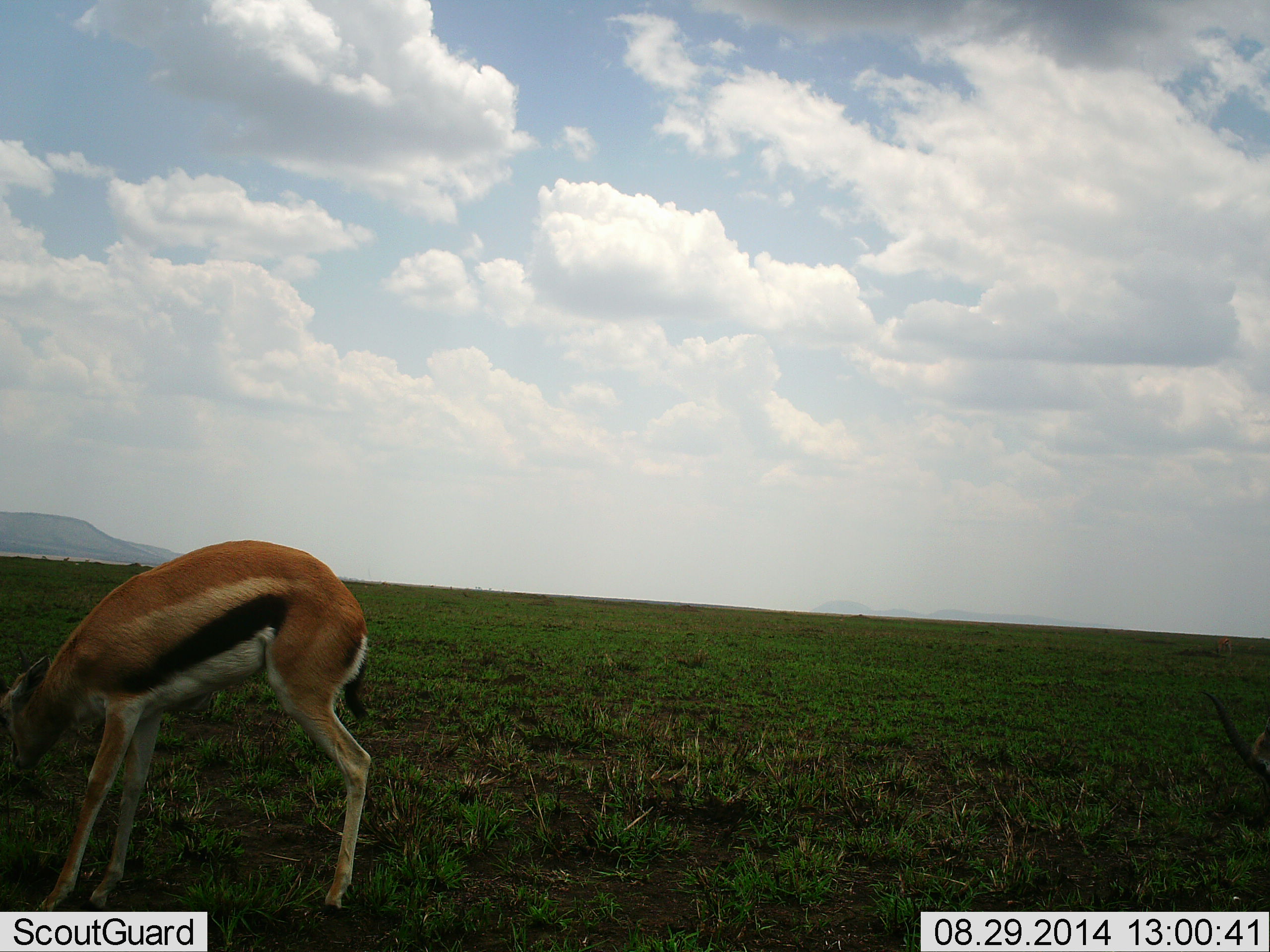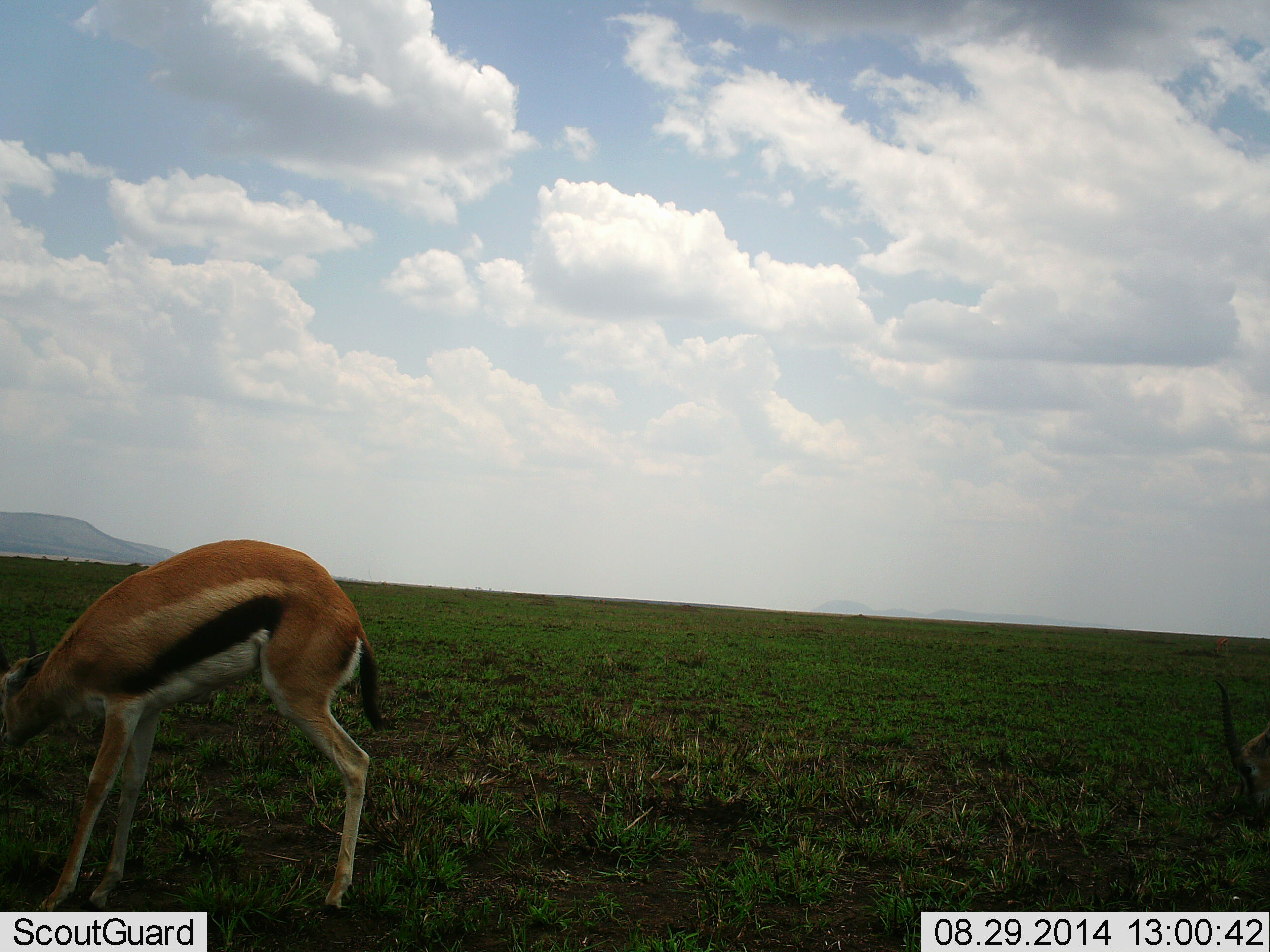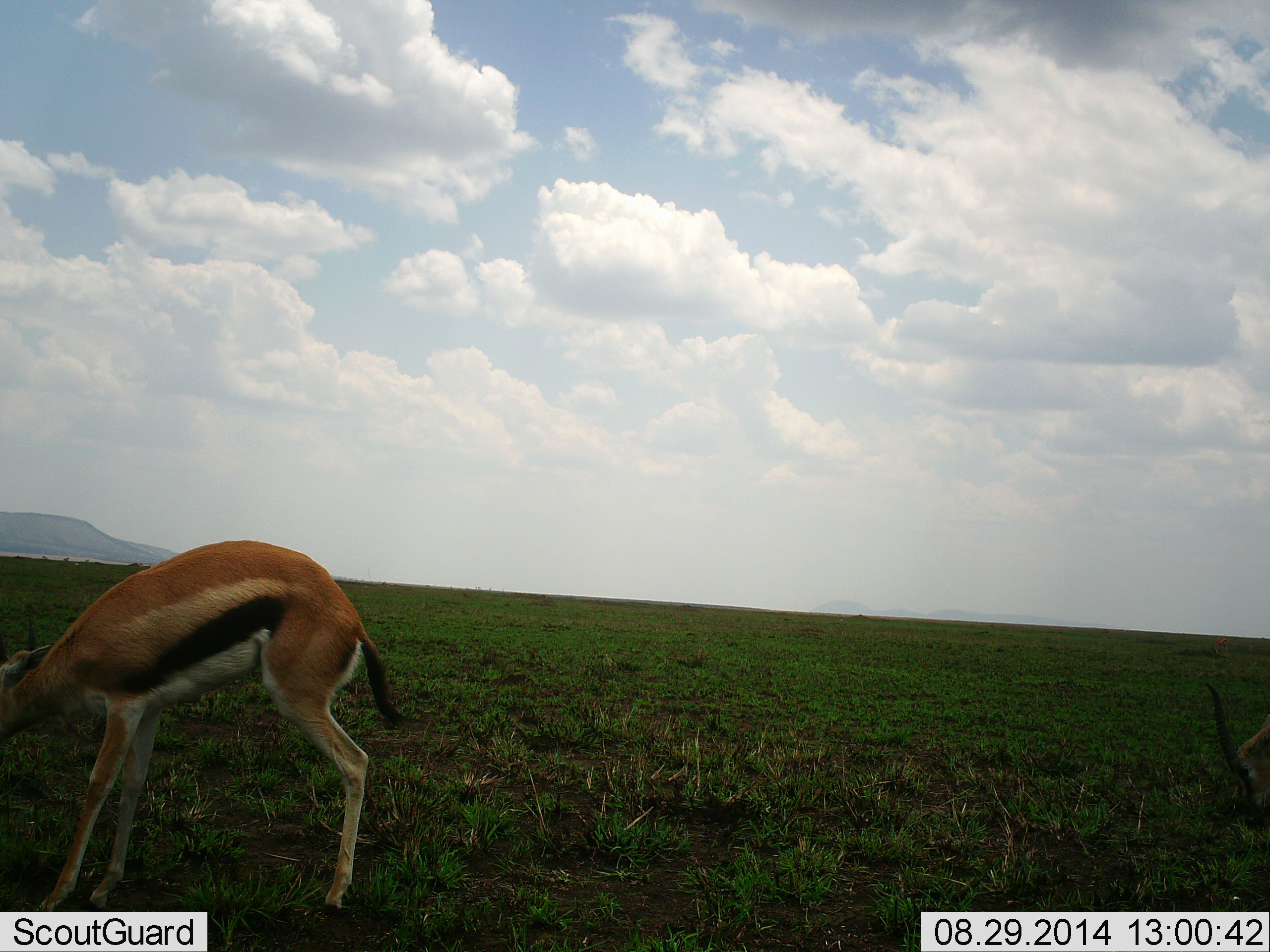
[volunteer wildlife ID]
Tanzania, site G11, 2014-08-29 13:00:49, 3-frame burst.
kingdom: Animalia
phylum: Chordata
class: Mammalia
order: Artiodactyla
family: Bovidae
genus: Eudorcas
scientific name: Eudorcas thomsonii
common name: thomson's gazelle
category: gazellethomsons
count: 1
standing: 30%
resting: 0%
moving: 0%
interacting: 0%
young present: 10%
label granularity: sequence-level